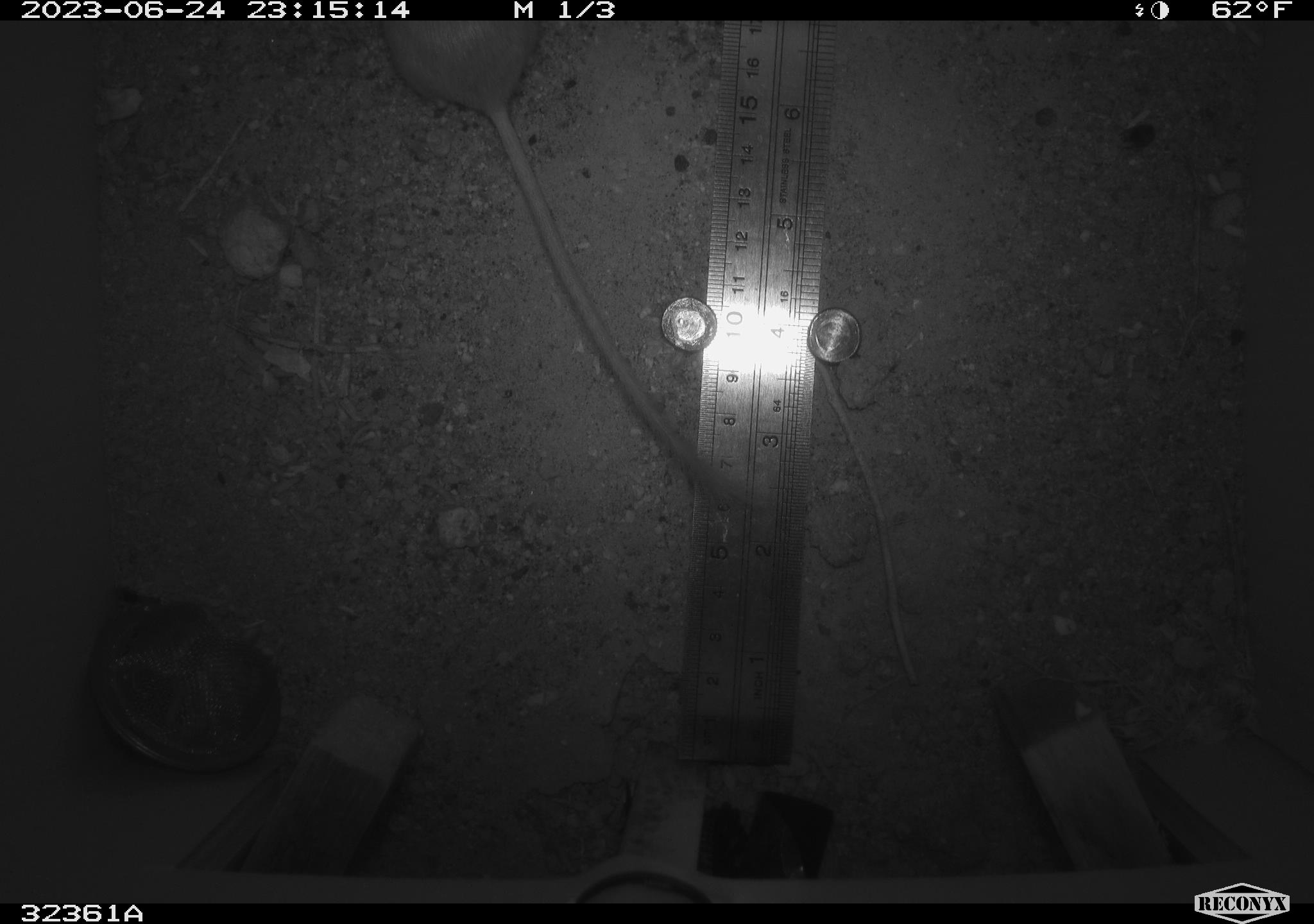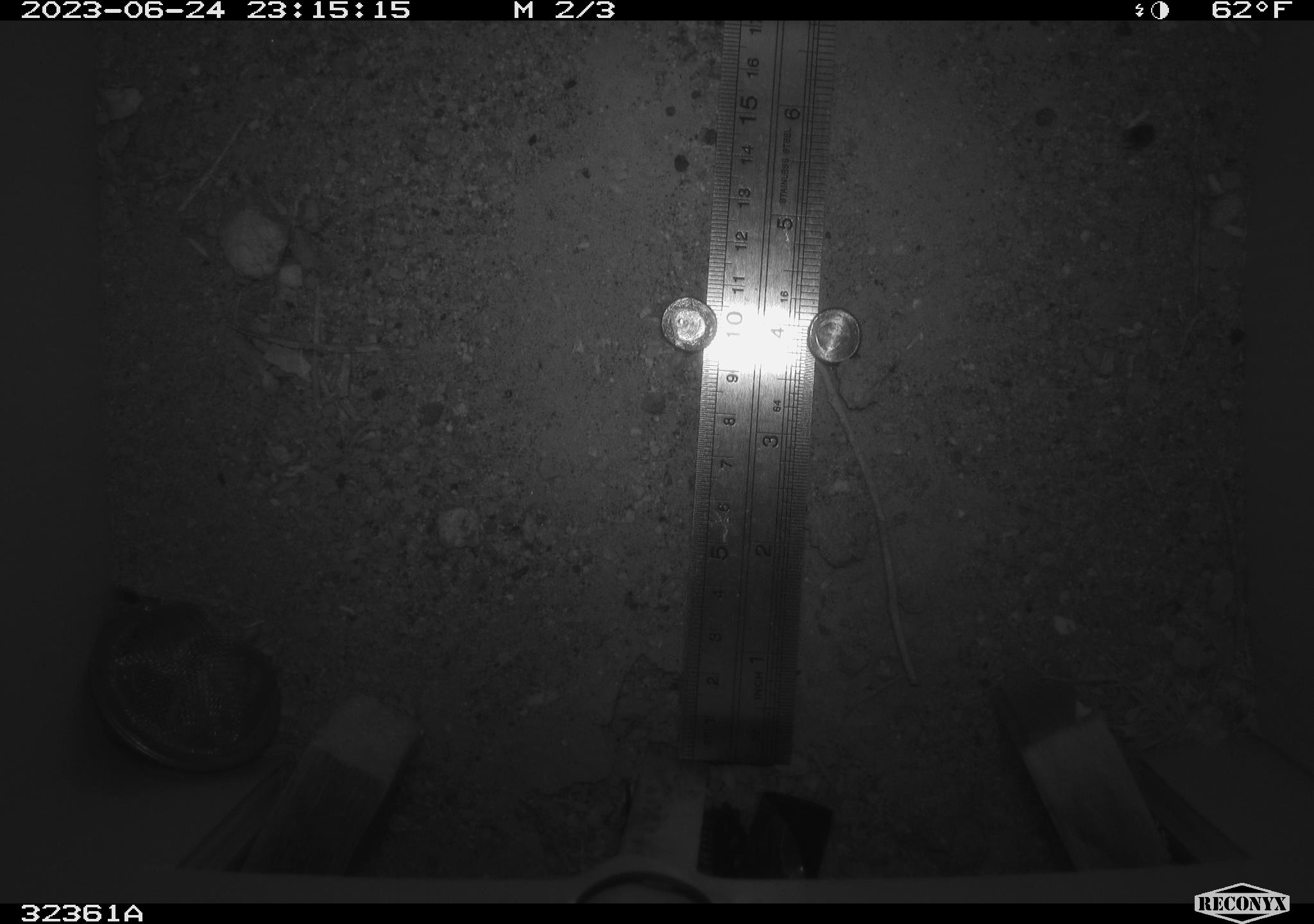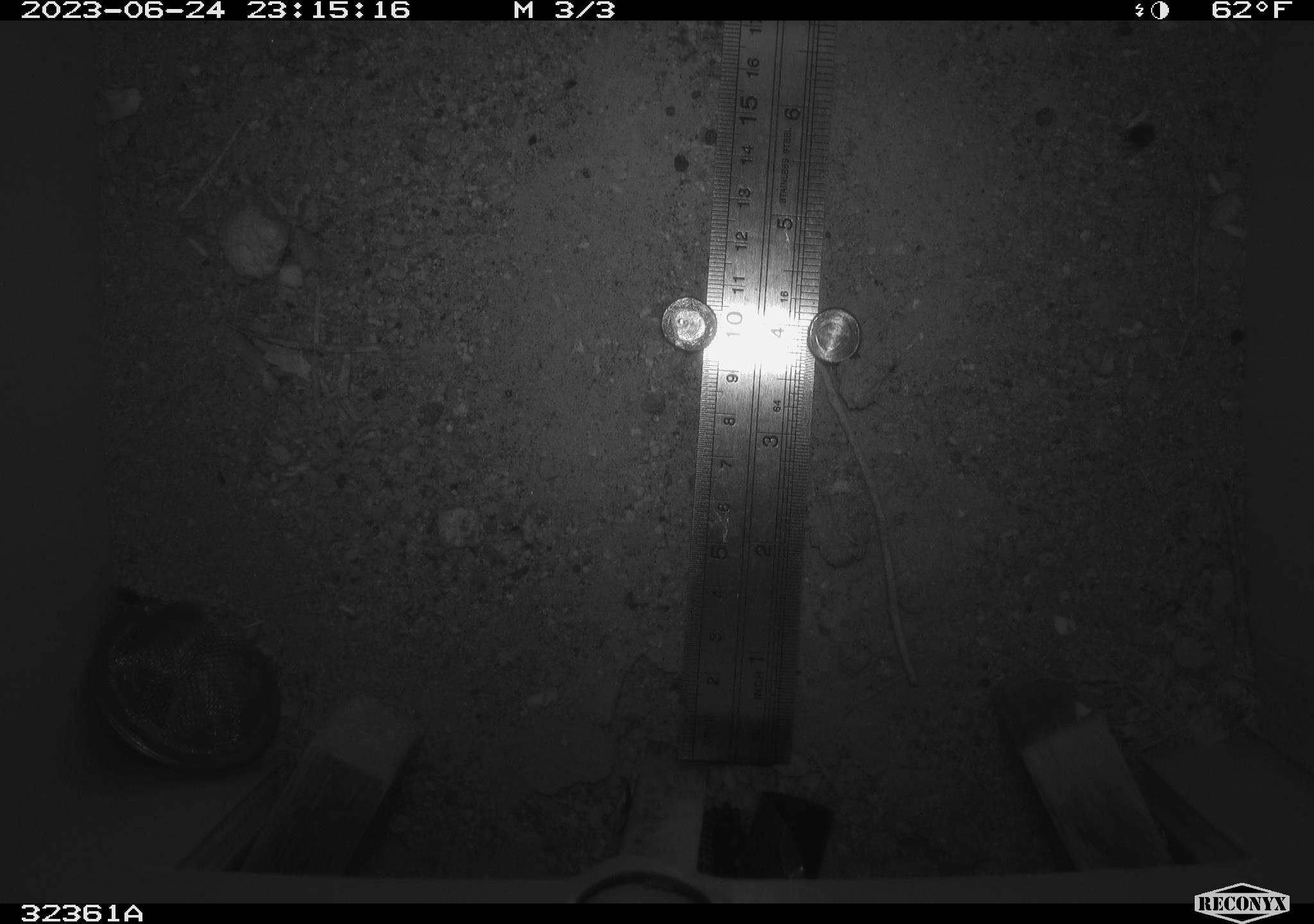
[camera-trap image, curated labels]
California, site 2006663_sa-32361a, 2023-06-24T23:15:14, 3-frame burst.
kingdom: Animalia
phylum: Chordata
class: Mammalia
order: Rodentia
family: Heteromyidae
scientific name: Heteromyidae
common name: kangaroo rats and pocket mice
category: heteromyidae family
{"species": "heteromyidae family (kangaroo rats and pocket mice) (Heteromyidae)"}